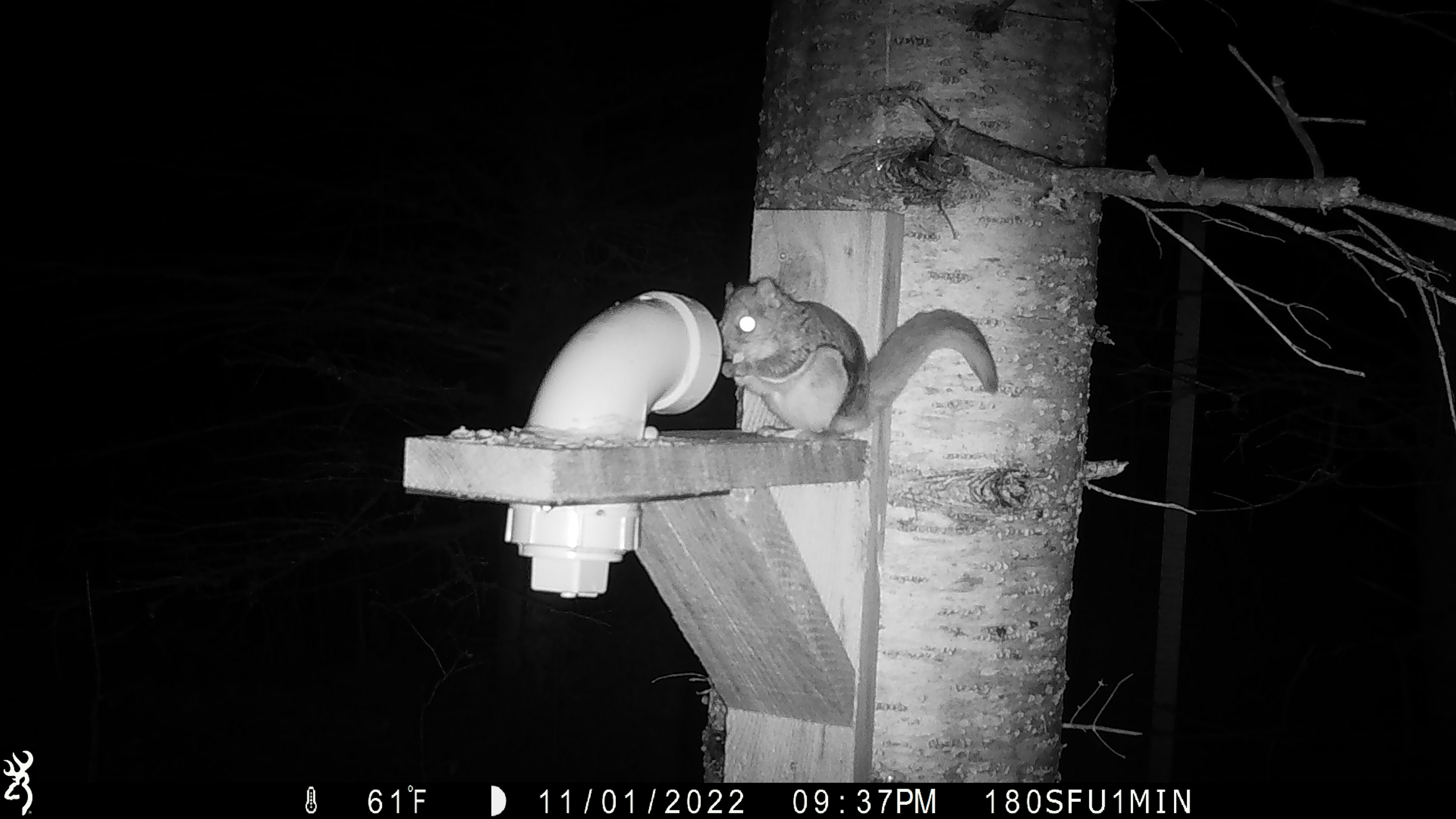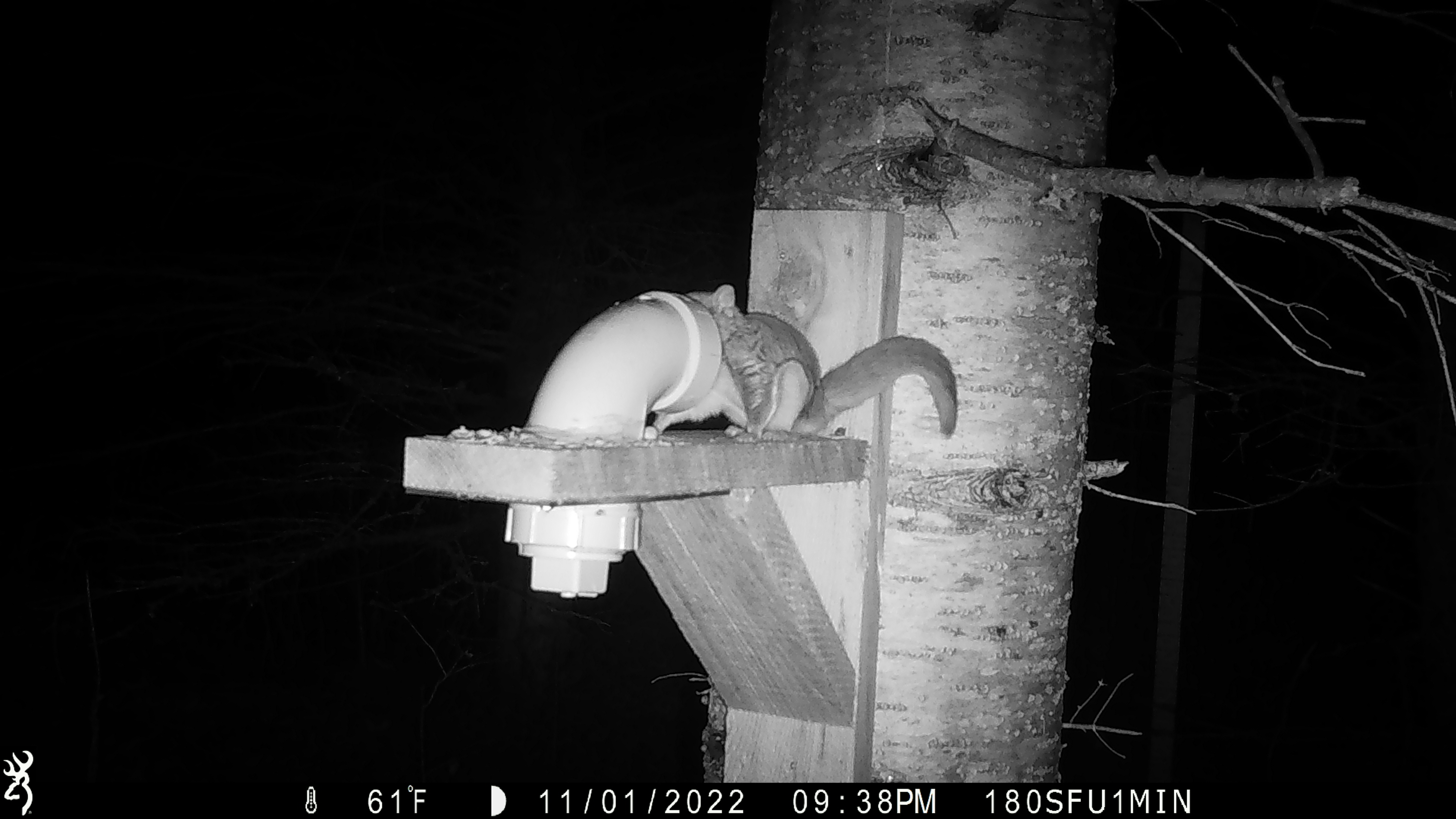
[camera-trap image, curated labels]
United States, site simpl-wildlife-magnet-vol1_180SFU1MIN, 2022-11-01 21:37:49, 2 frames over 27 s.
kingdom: Animalia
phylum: Chordata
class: Mammalia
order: Rodentia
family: Sciuridae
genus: Glaucomys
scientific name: Glaucomys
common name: flying squirrel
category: flying squirrel sp.